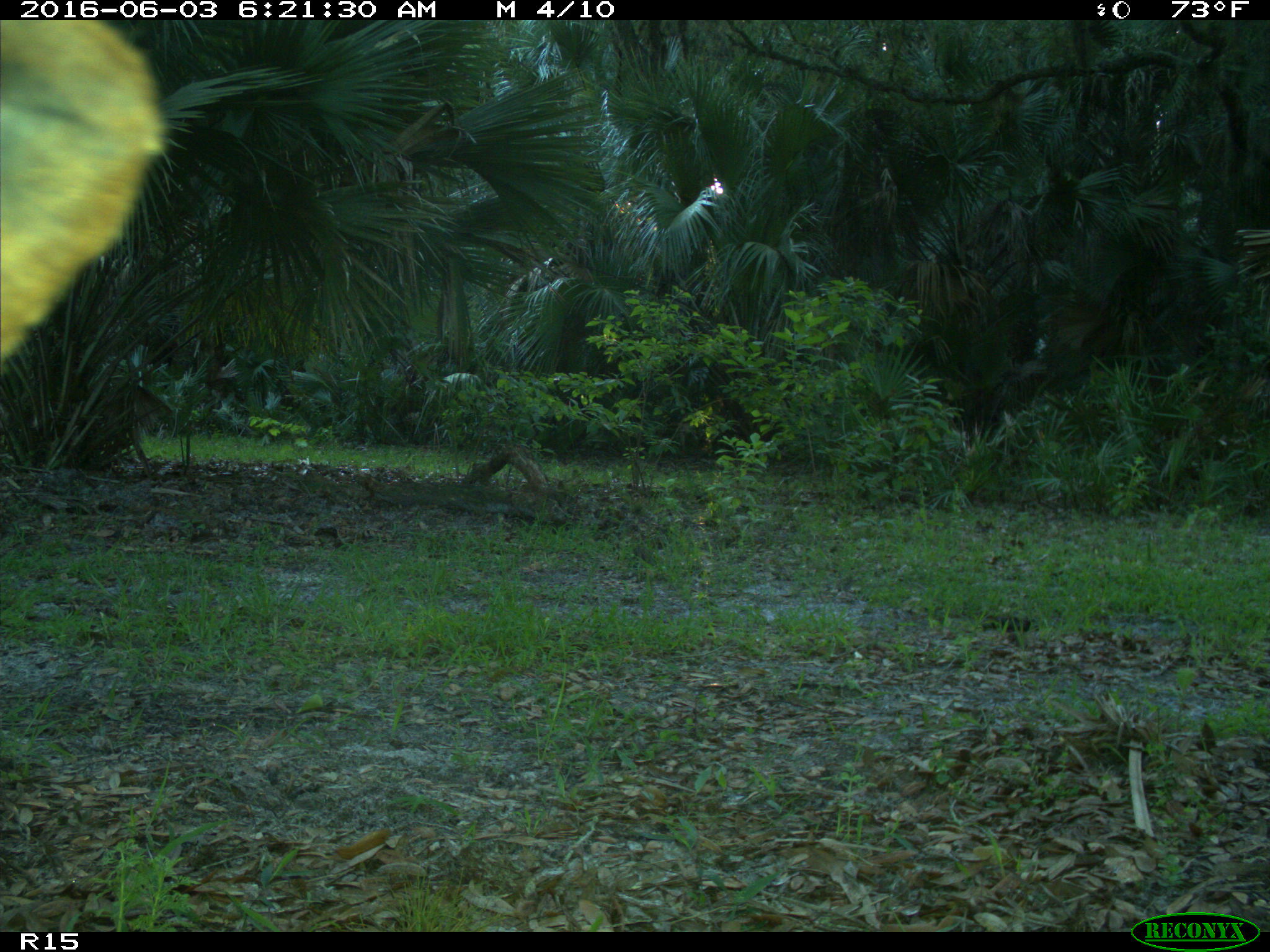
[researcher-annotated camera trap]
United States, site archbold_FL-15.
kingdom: Animalia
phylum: Chordata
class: Mammalia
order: Artiodactyla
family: Bovidae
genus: Bos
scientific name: Bos taurus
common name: domestic cow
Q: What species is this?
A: Bos taurus (domestic cow).